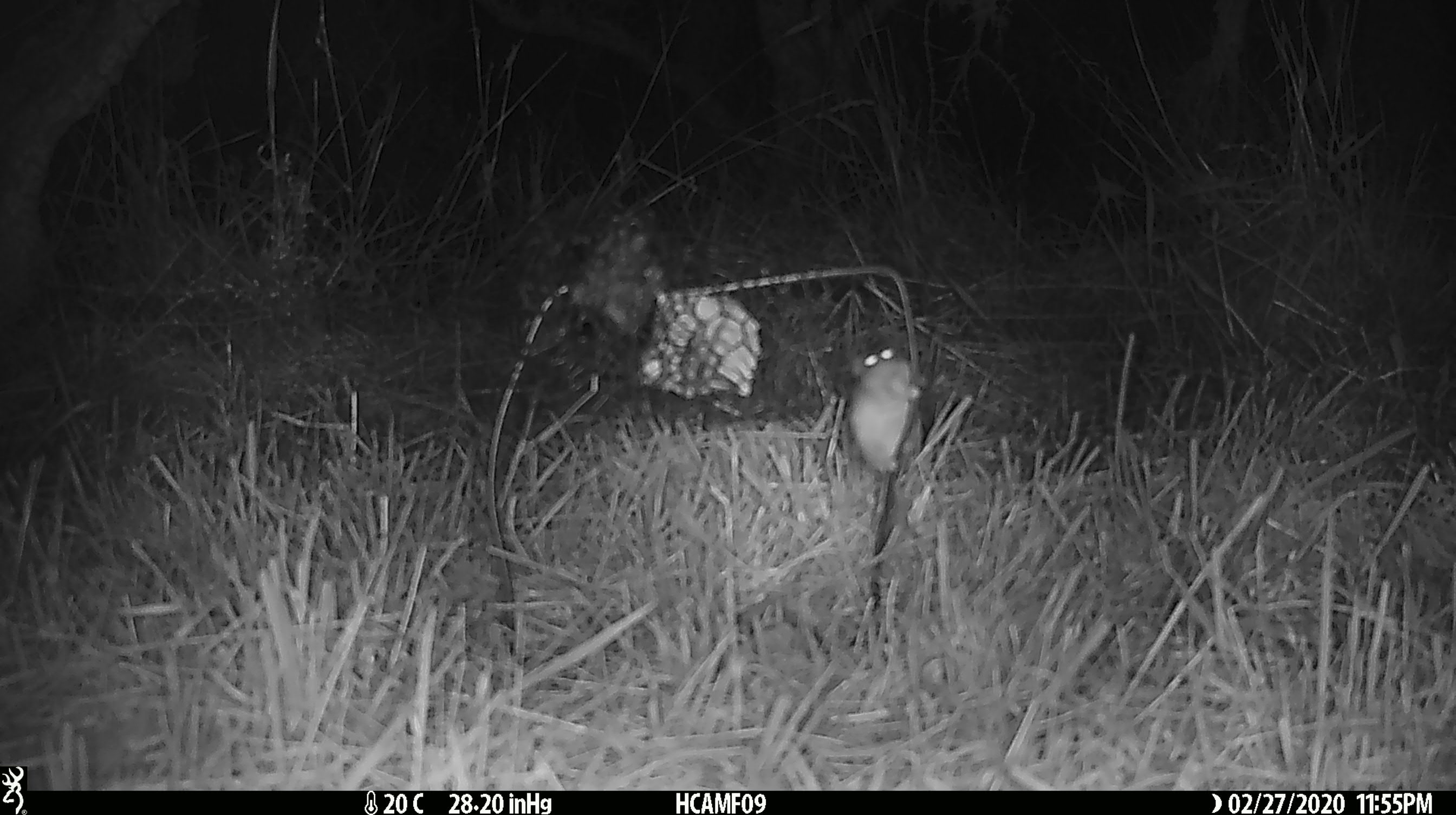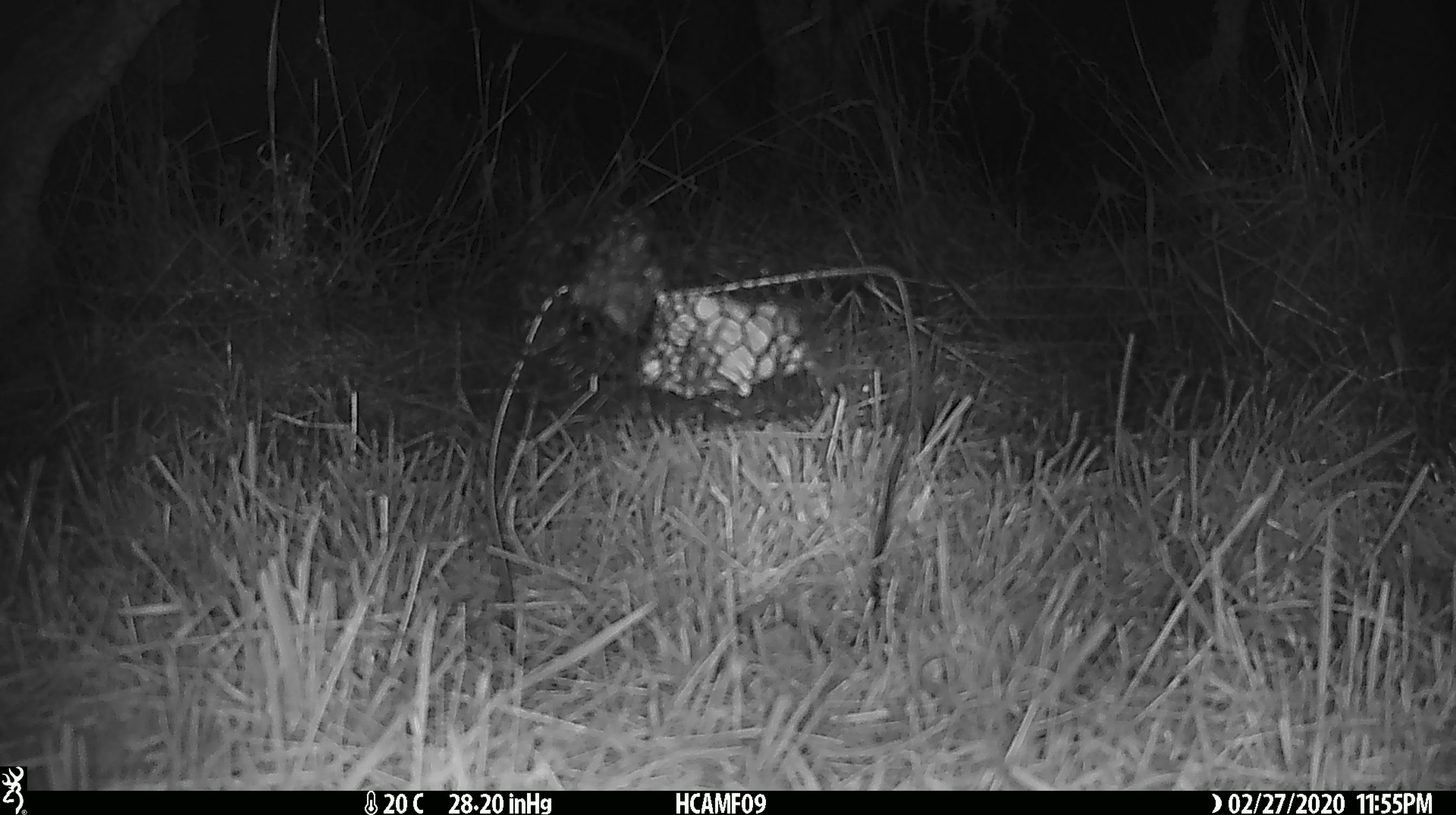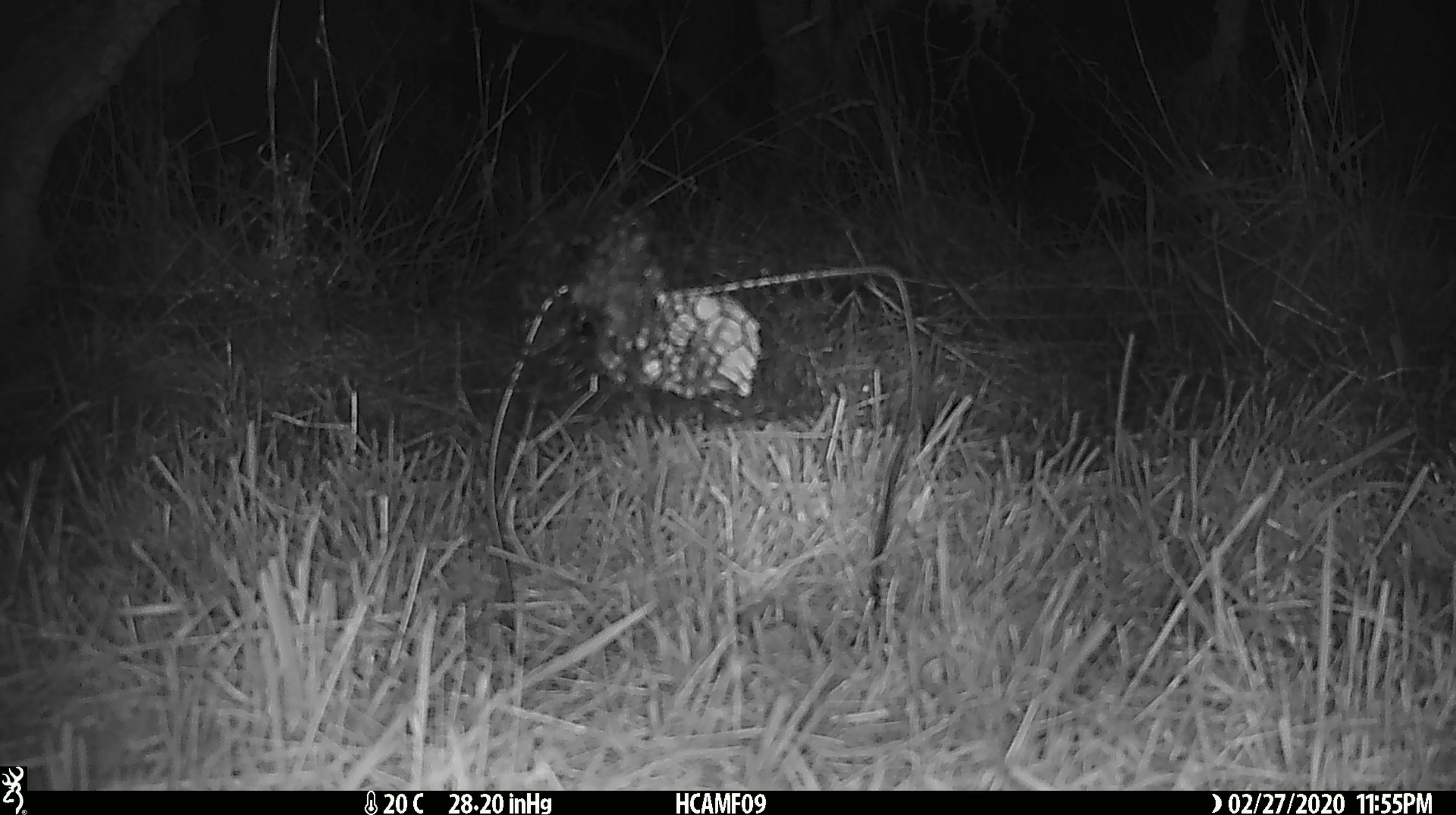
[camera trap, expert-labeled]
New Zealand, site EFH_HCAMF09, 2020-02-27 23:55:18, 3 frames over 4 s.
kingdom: Animalia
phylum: Chordata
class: Mammalia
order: Rodentia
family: Muridae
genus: Mus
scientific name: Mus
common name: mouse